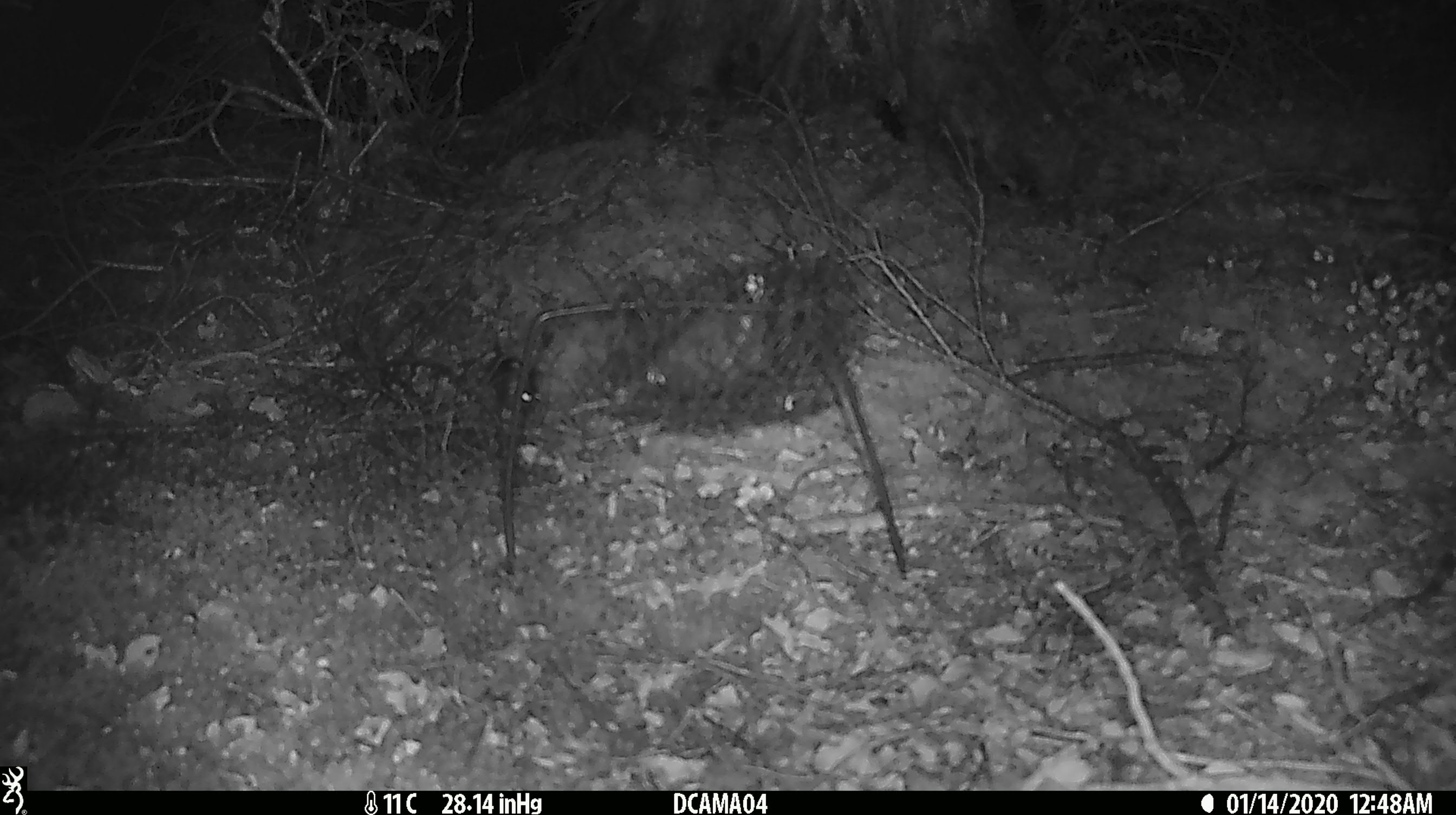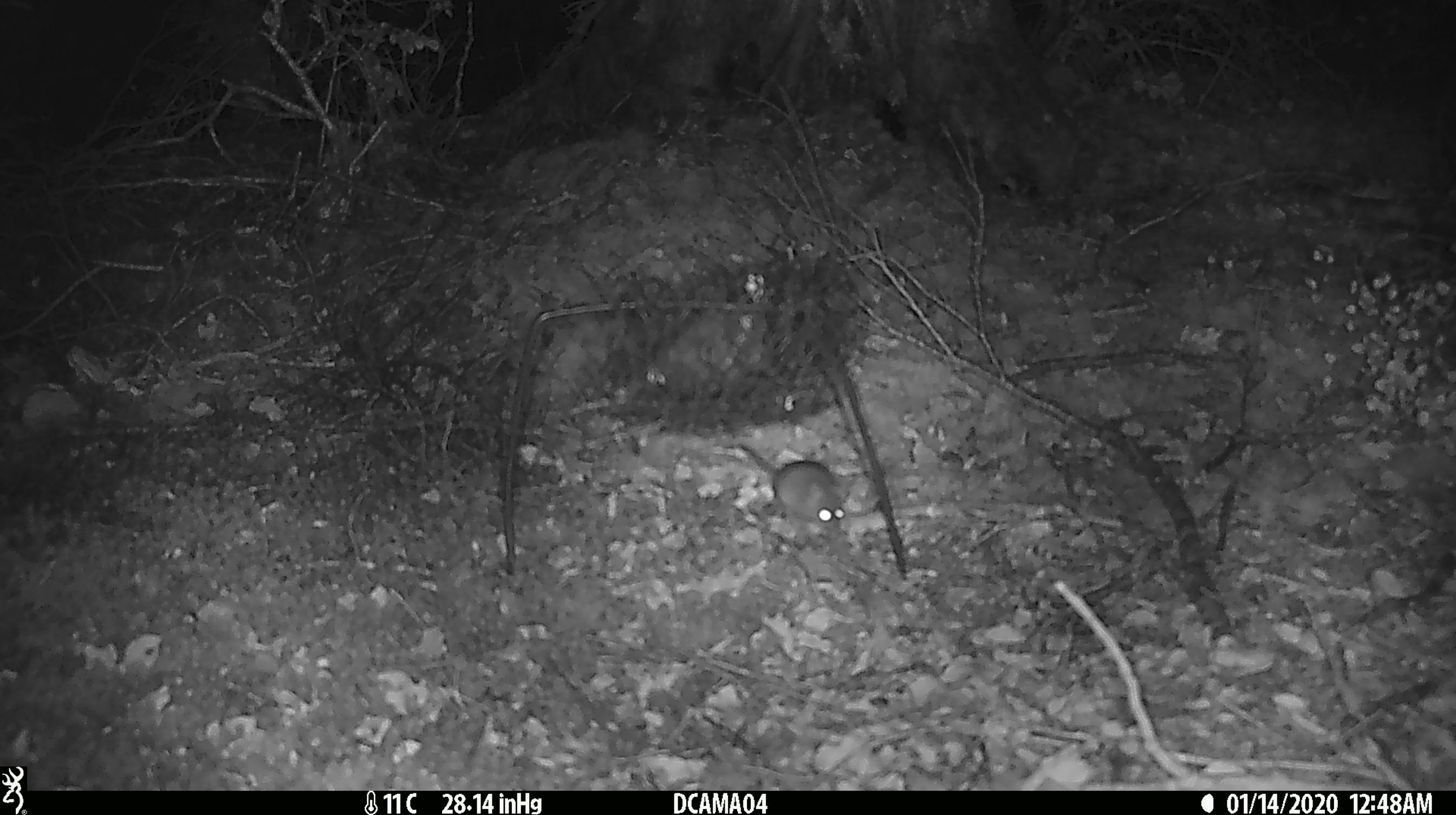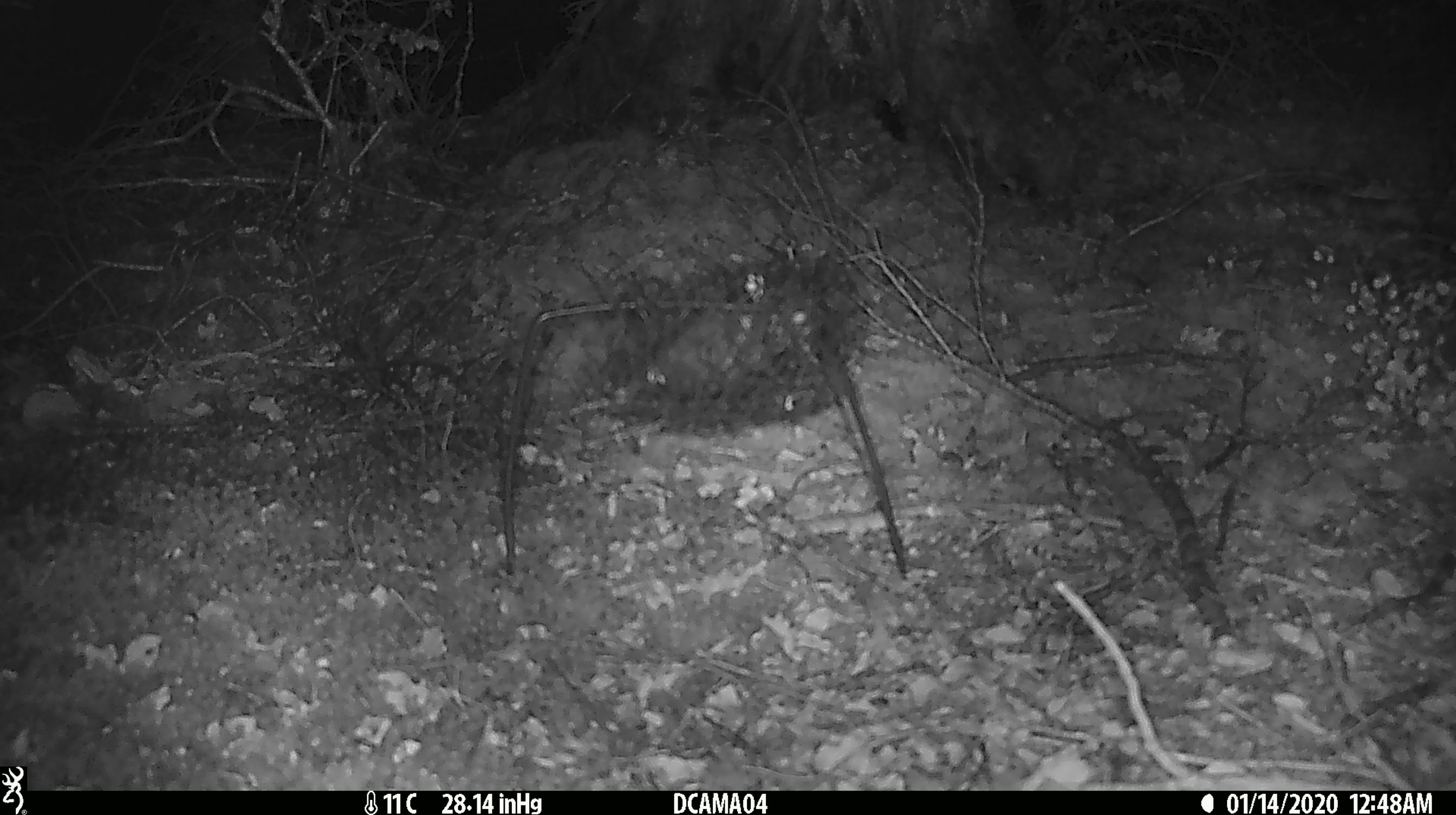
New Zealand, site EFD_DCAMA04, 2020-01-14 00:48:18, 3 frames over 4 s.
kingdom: Animalia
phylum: Chordata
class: Mammalia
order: Rodentia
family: Muridae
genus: Mus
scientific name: Mus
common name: mouse